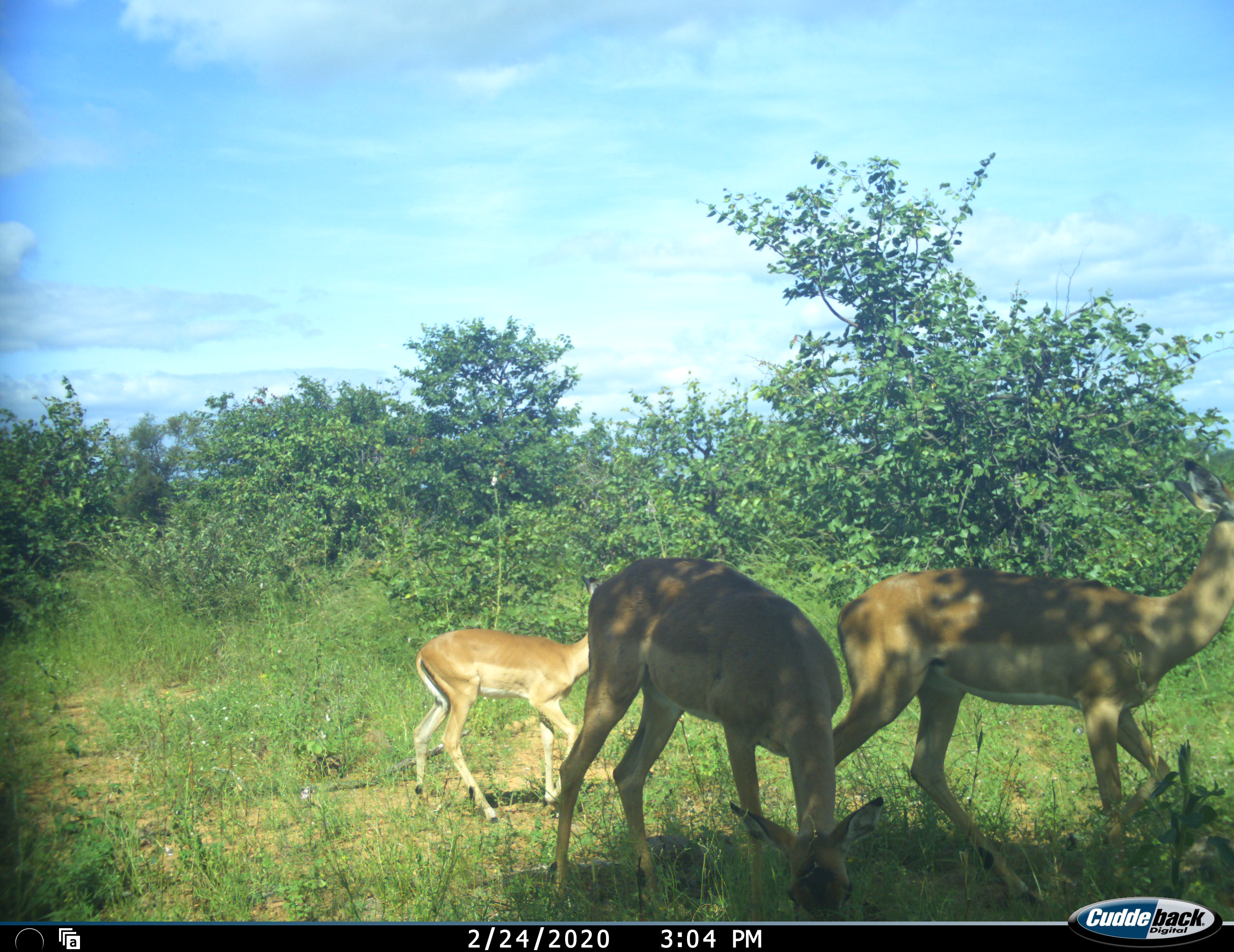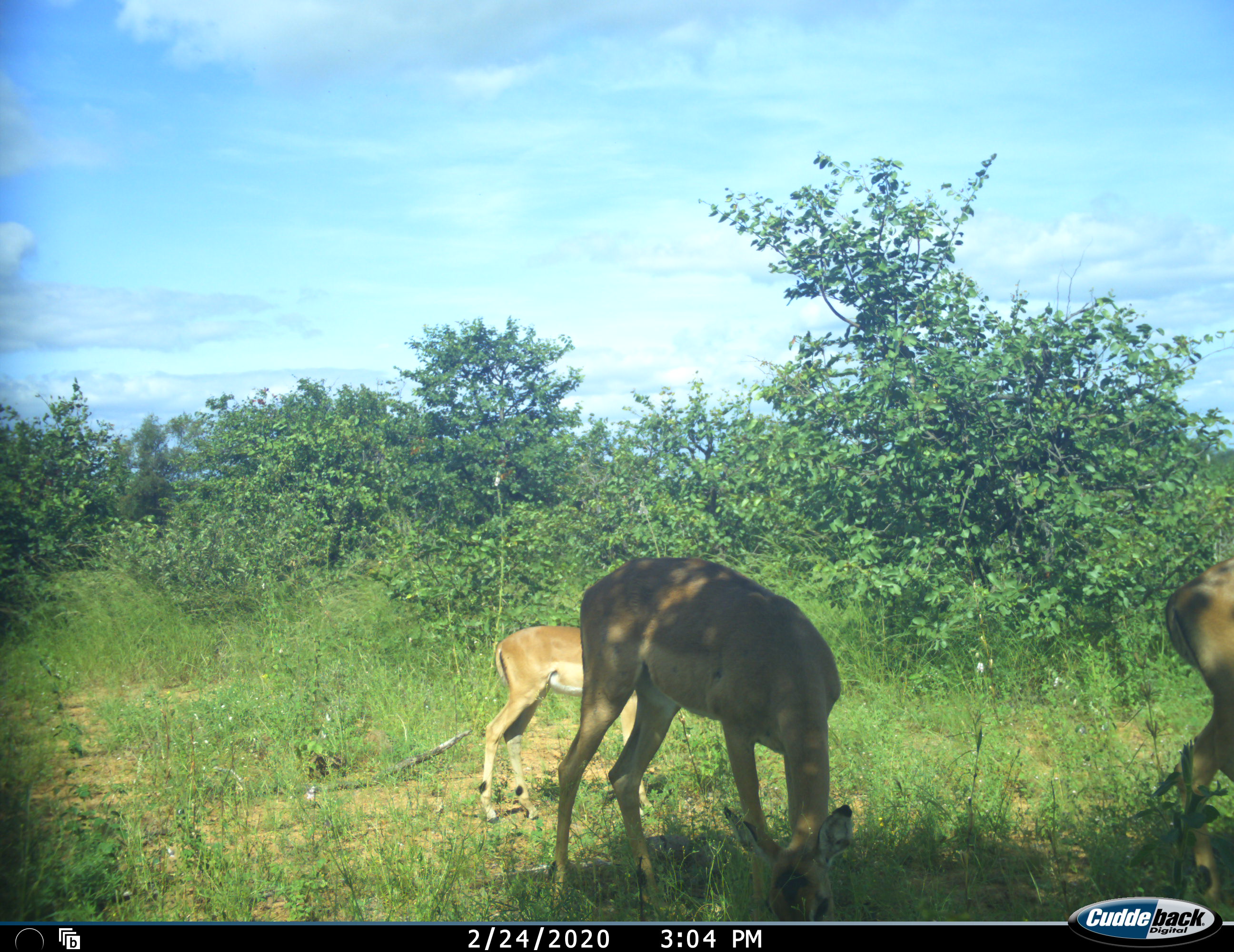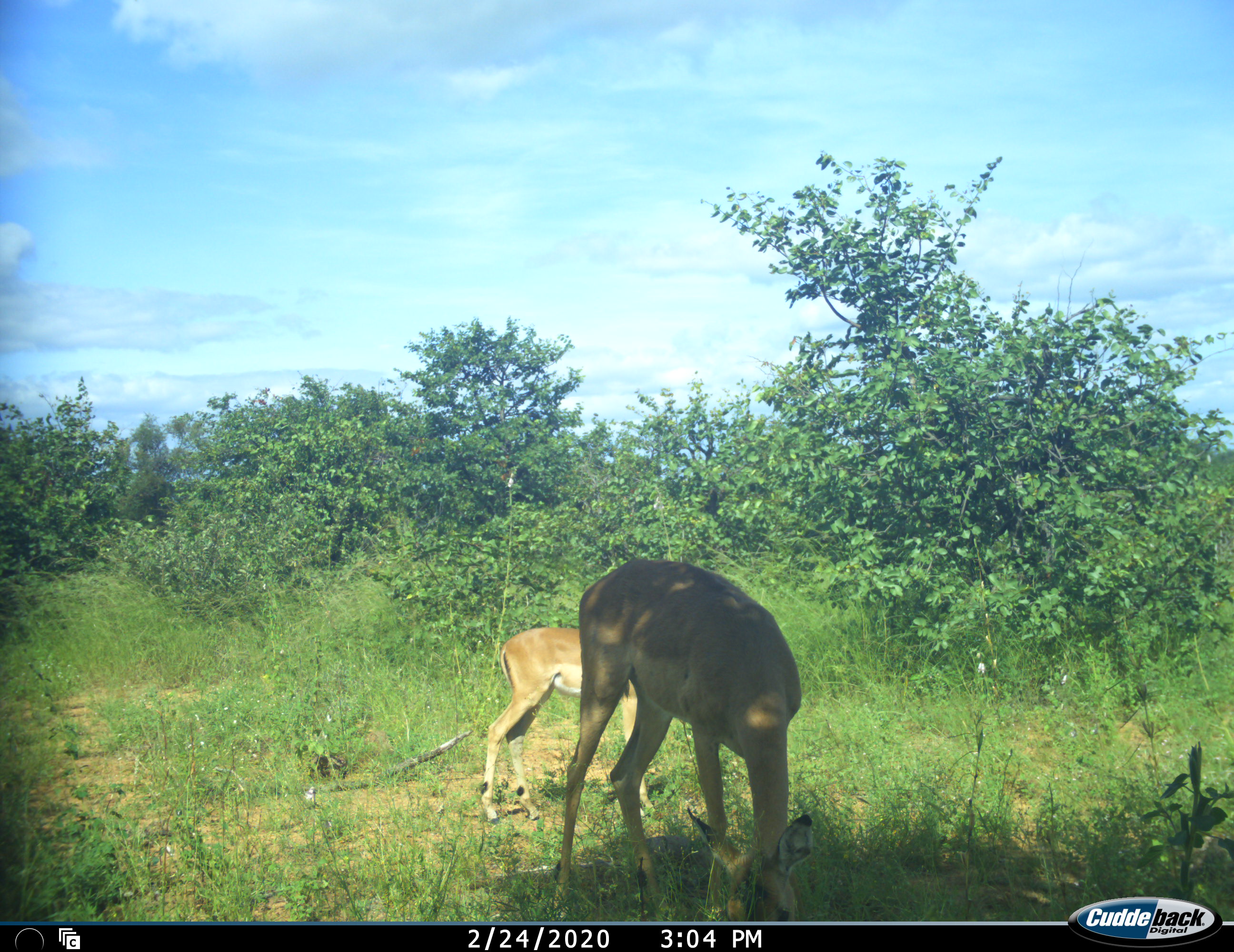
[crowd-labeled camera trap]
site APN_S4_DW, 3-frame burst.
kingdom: Animalia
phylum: Chordata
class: Mammalia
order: Artiodactyla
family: Bovidae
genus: Aepyceros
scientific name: Aepyceros melampus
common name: impala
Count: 3.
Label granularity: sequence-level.